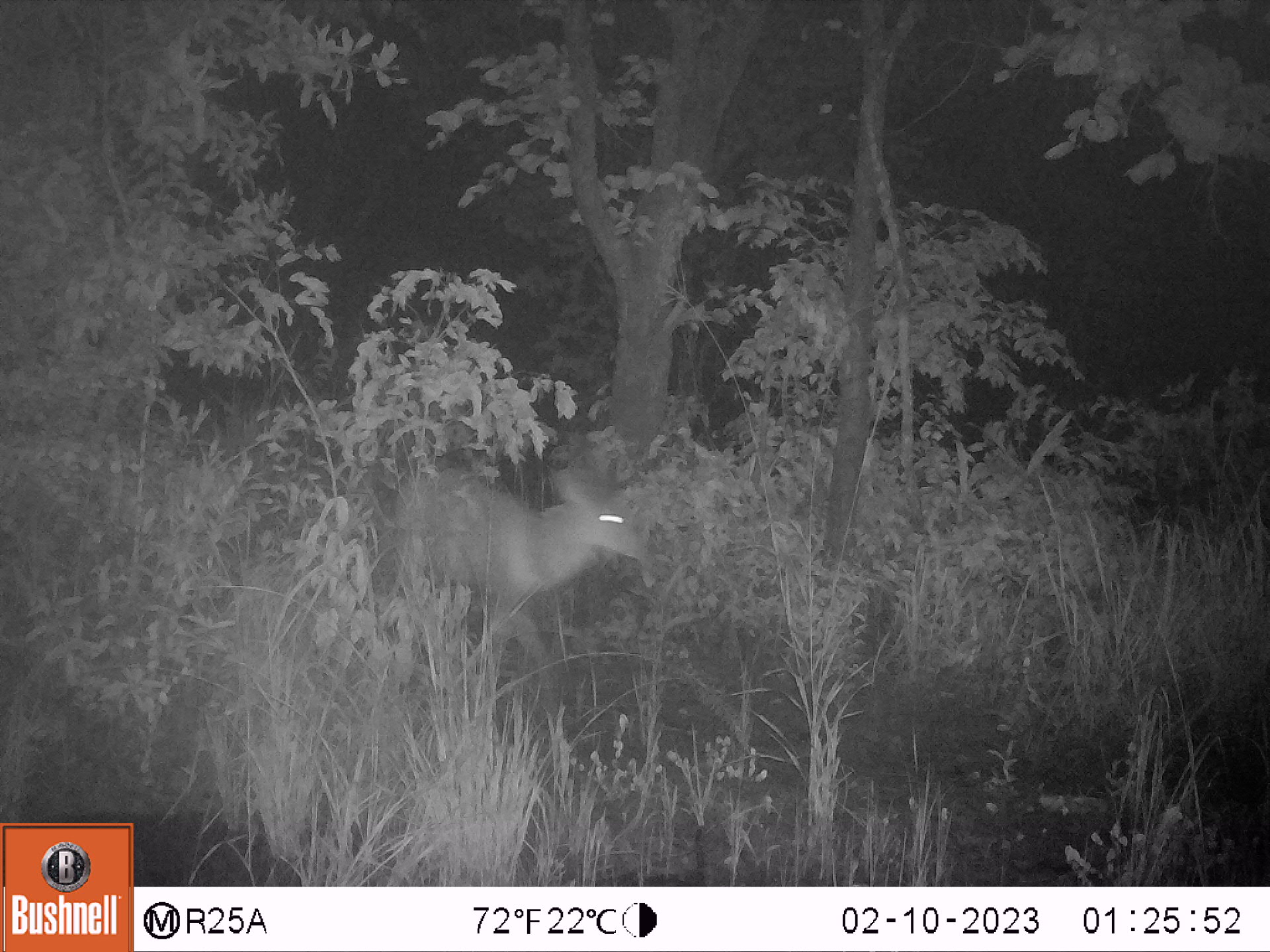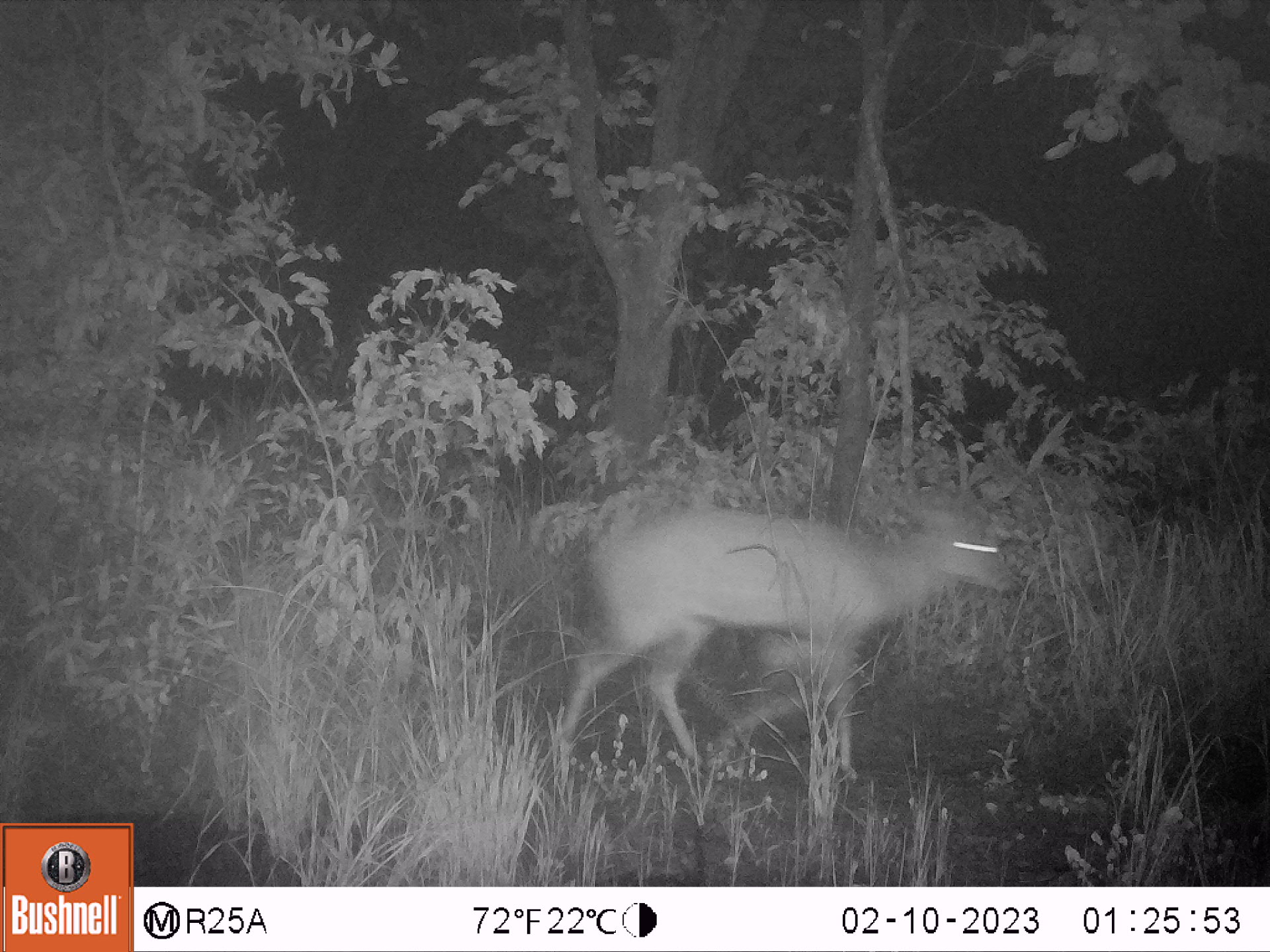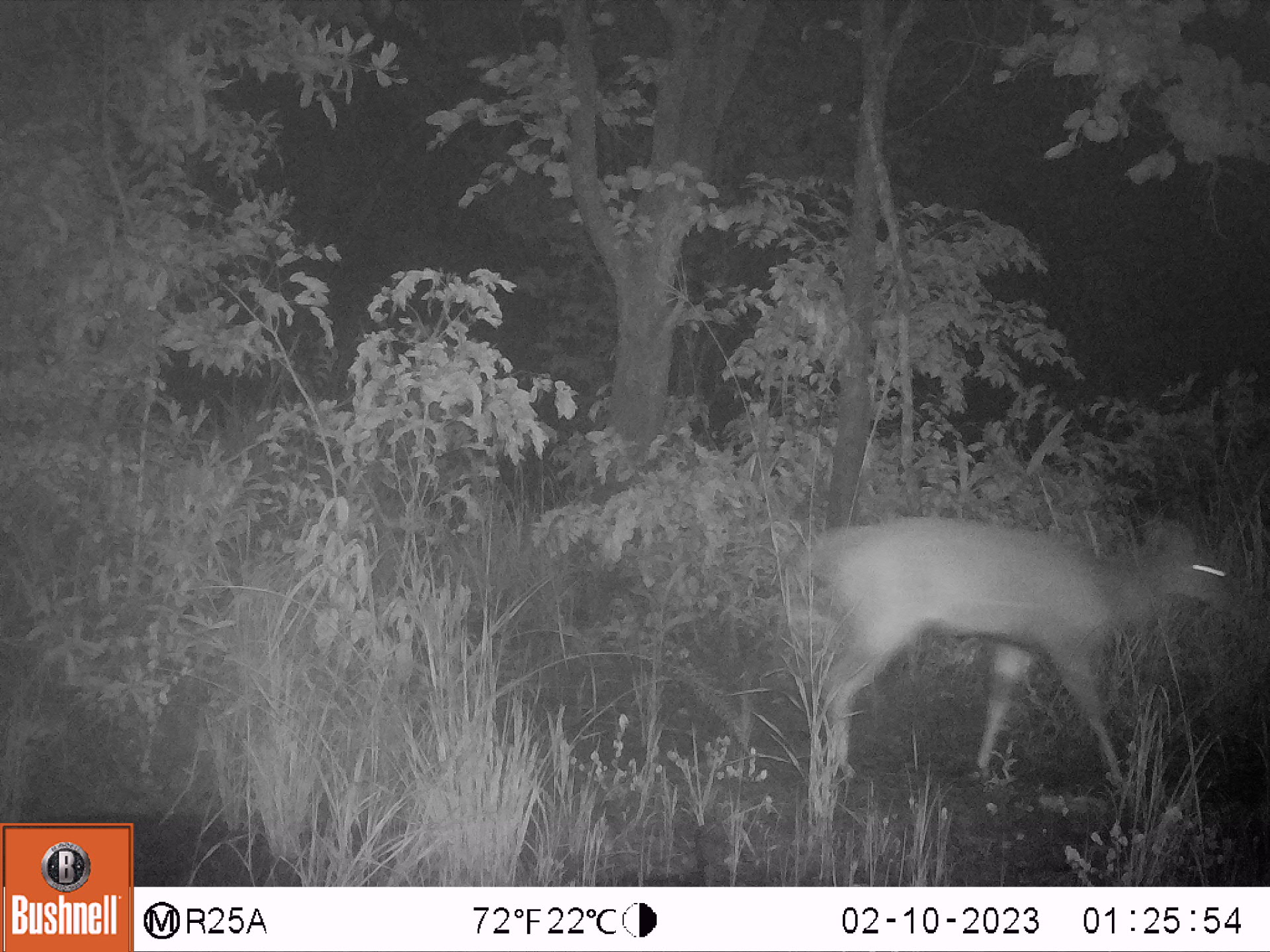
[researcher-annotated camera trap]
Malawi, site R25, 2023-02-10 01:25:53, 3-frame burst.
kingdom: Animalia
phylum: Chordata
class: Mammalia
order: Artiodactyla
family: Bovidae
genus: Tragelaphus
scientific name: Tragelaphus sylvaticus sylvaticus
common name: cape bushbuck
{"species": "cape bushbuck (Tragelaphus sylvaticus sylvaticus)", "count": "1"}